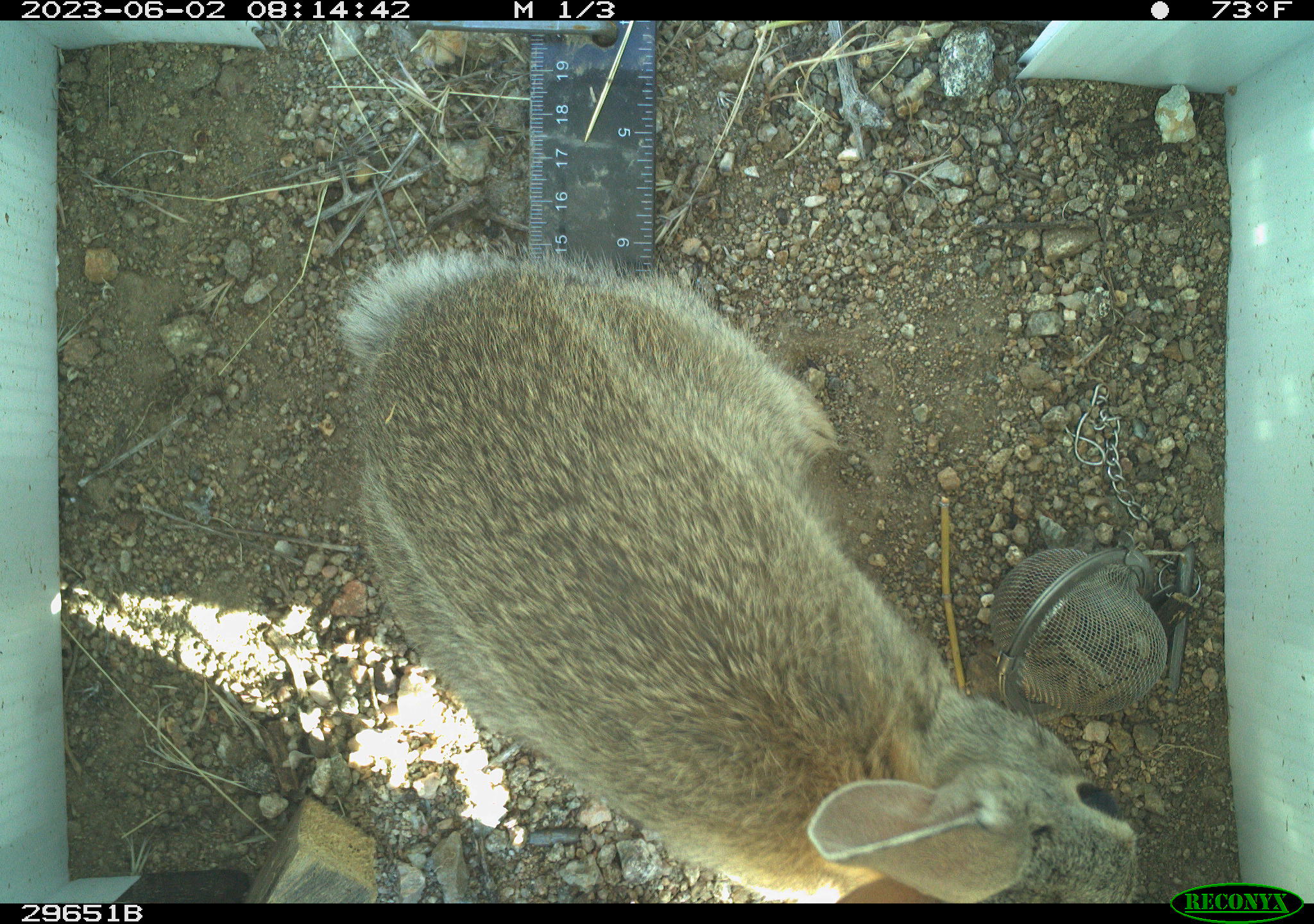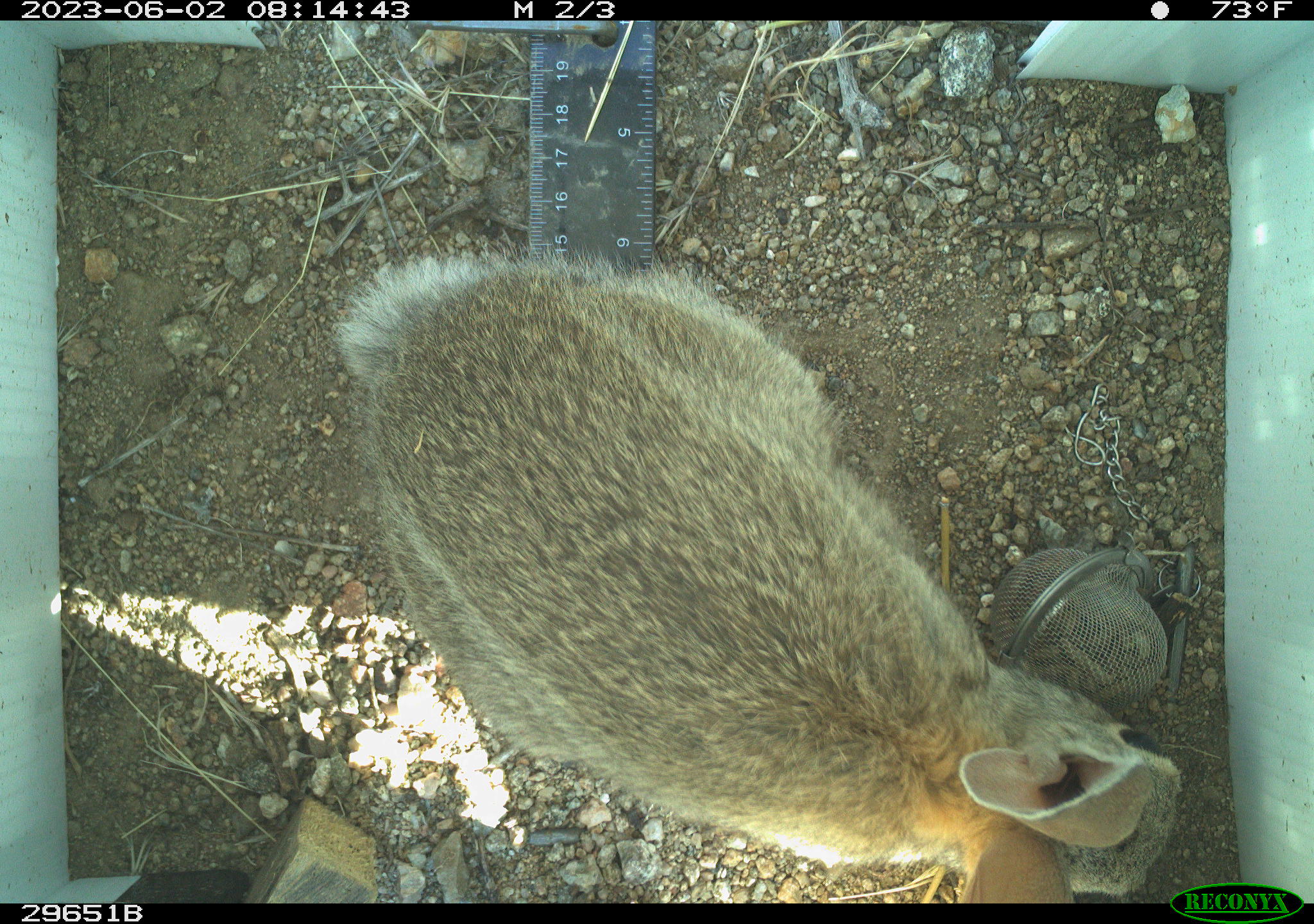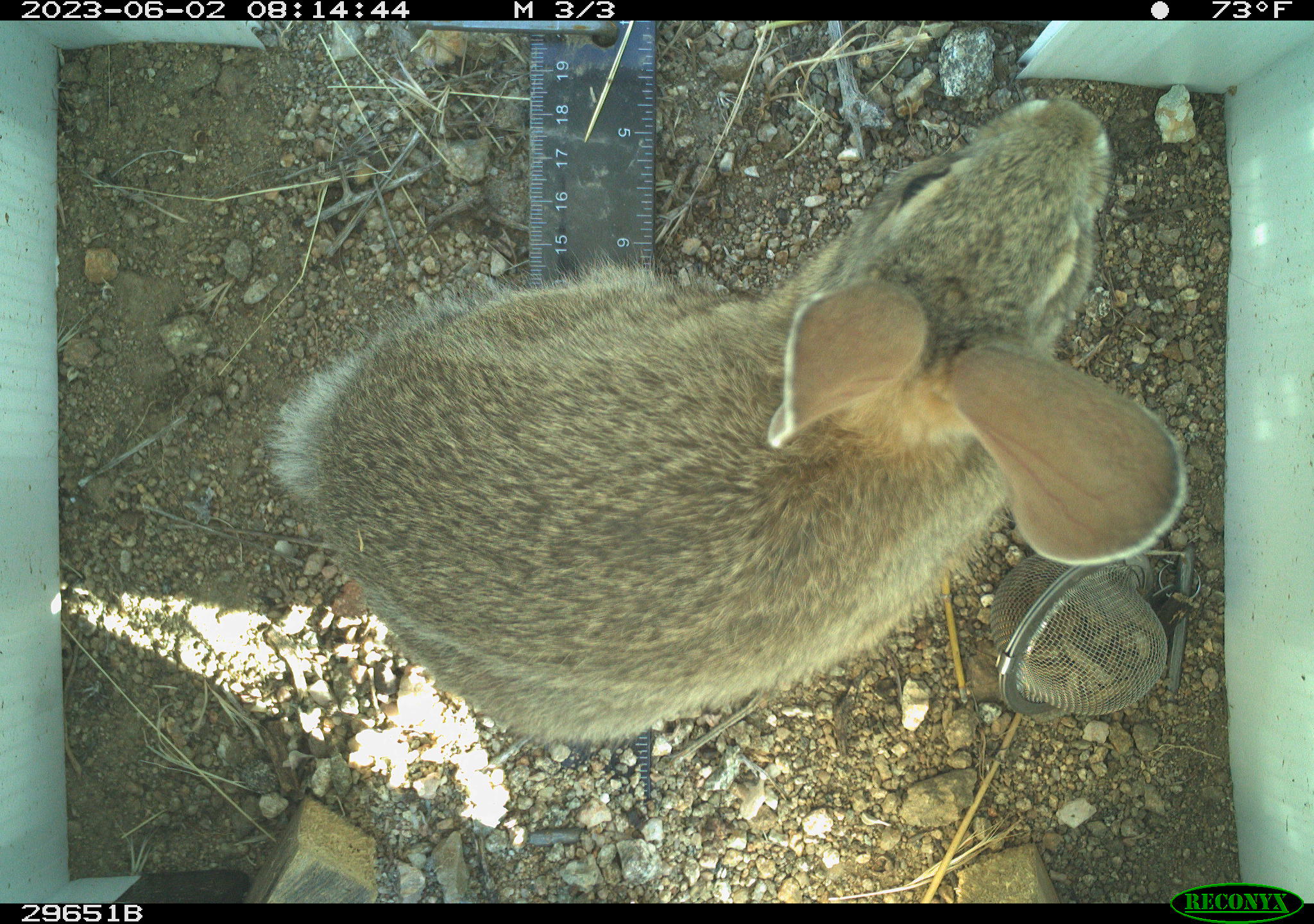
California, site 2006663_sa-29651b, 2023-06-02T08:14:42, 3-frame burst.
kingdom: Animalia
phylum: Chordata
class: Mammalia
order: Lagomorpha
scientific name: Lagomorpha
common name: hares, rabbits, and pikas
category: lagomorpha order